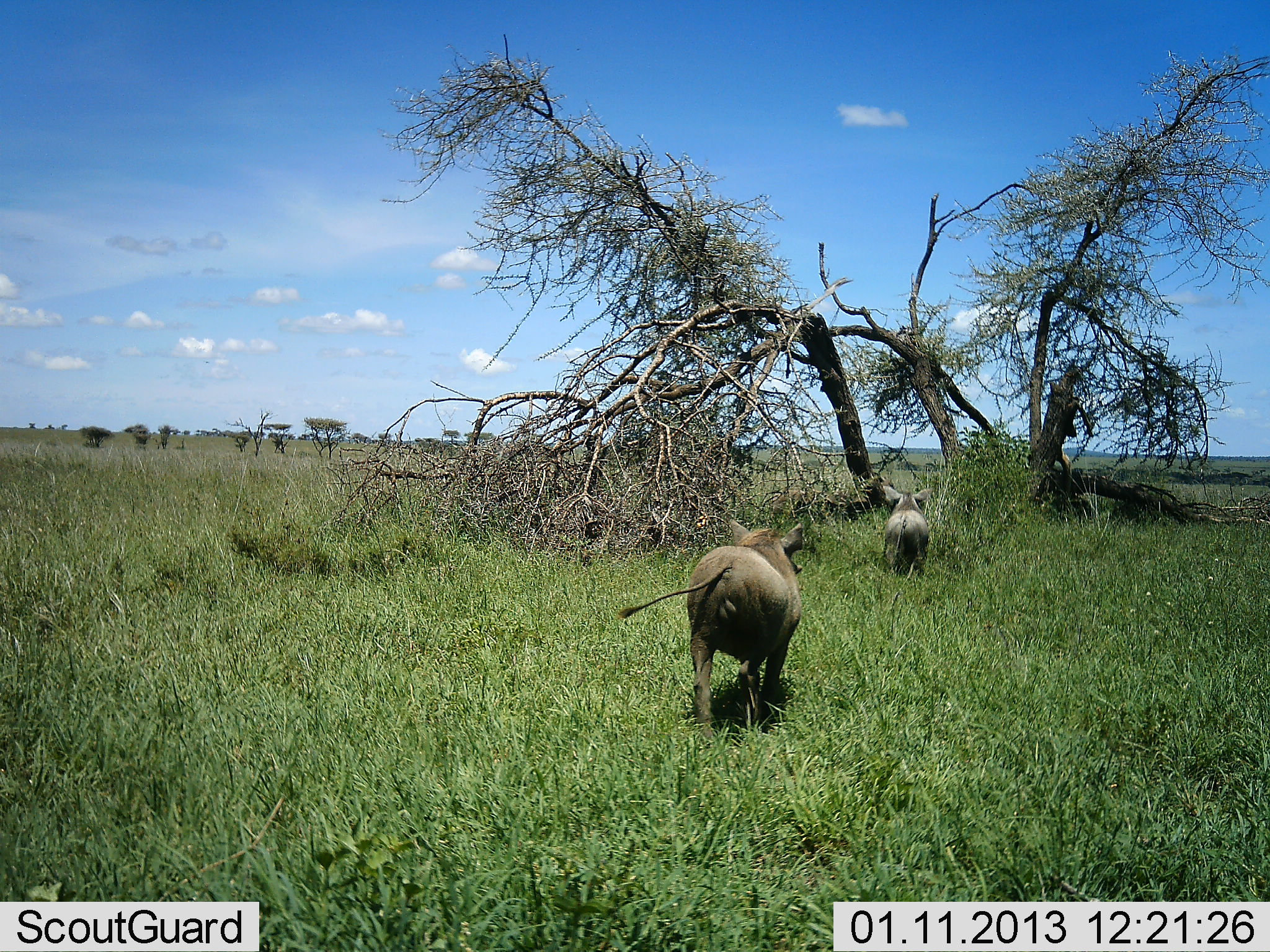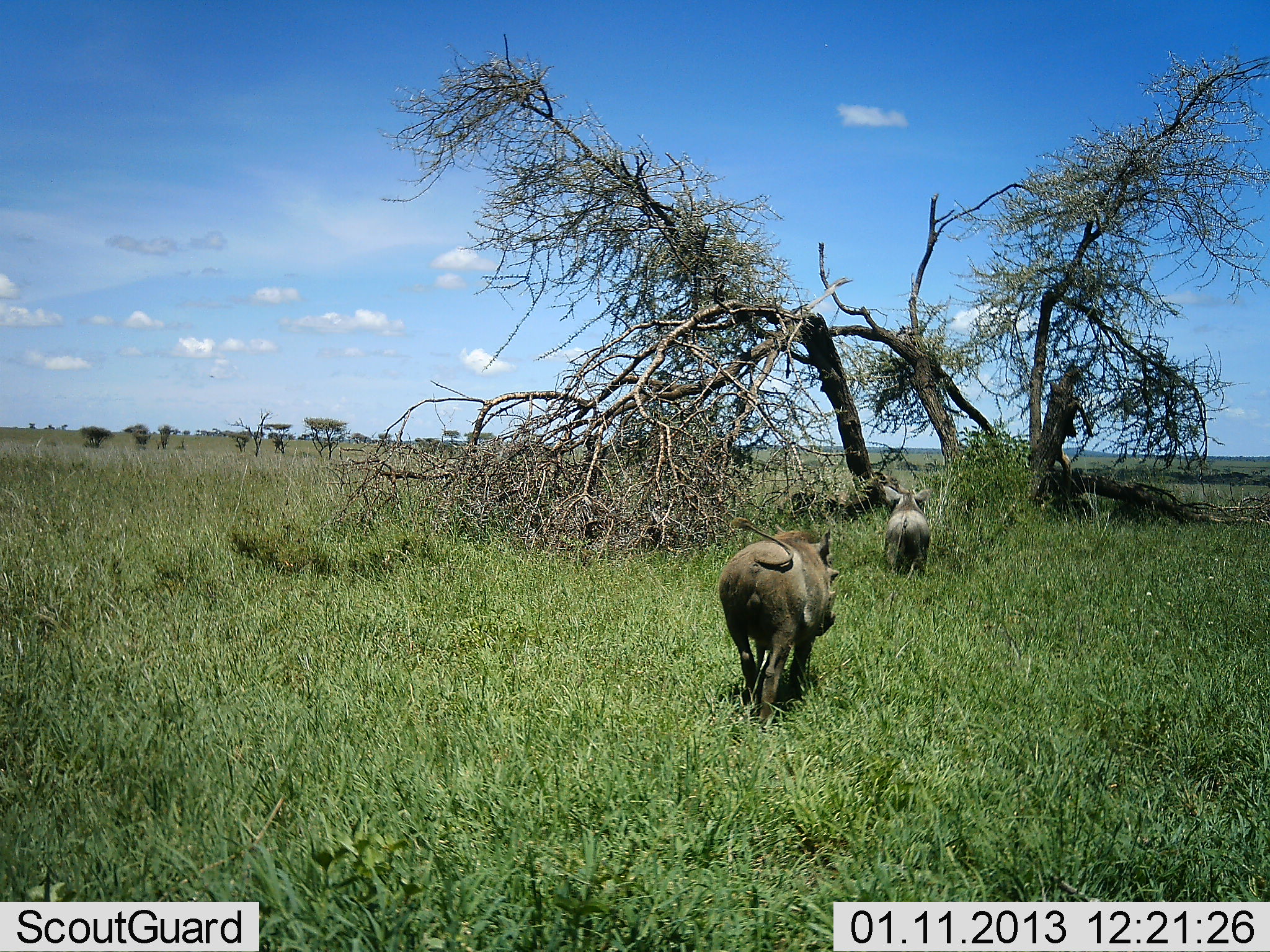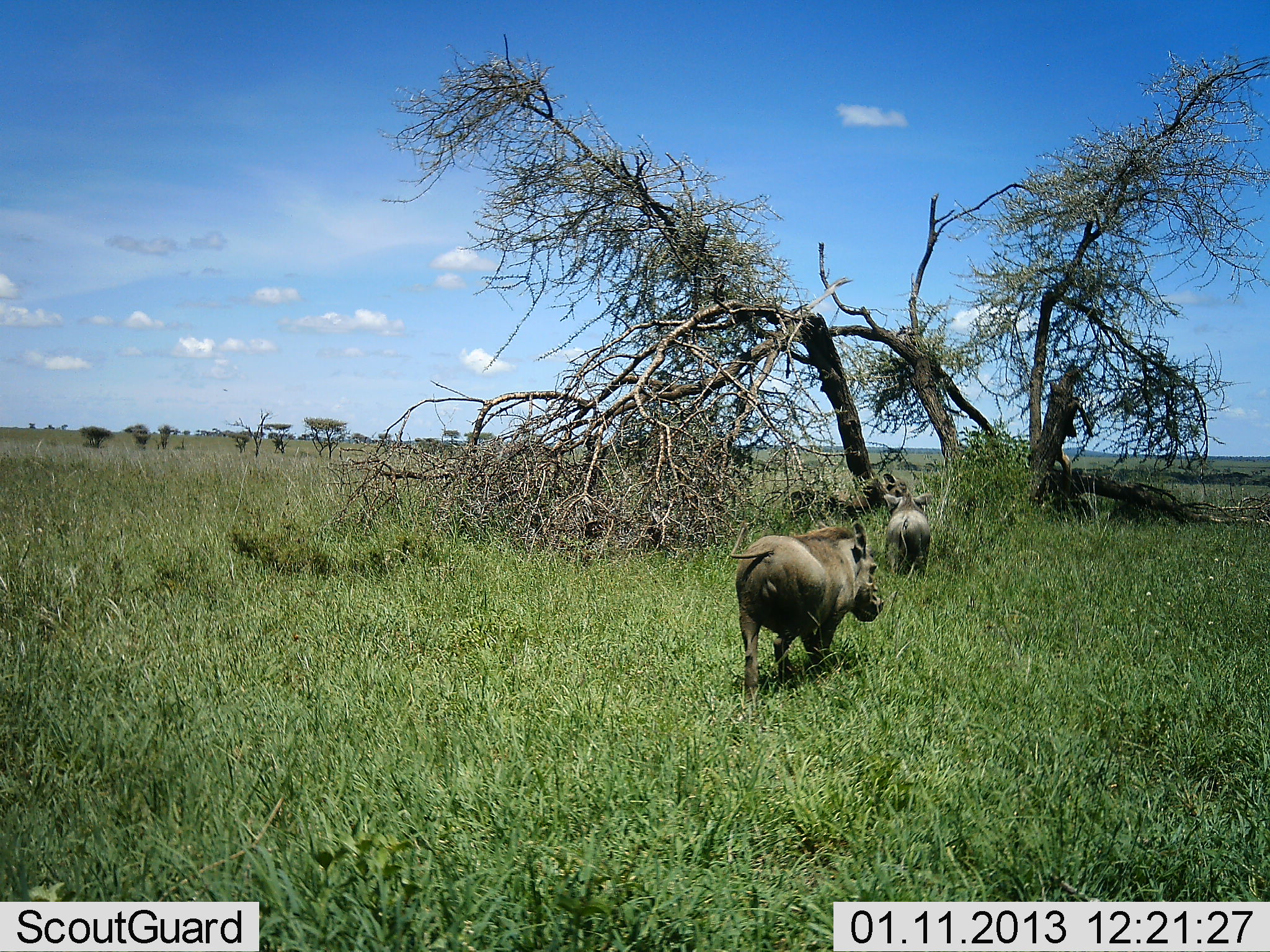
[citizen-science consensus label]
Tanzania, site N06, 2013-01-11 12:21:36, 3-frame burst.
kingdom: Animalia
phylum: Chordata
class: Mammalia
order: Artiodactyla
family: Suidae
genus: Phacochoerus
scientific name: Phacochoerus africanus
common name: warthog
Warthog (Phacochoerus africanus), count 2. Behavior (volunteer vote fractions): standing 26%, resting 0%, moving 95%, interacting 0%. Young present (vote fraction): 0%. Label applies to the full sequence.